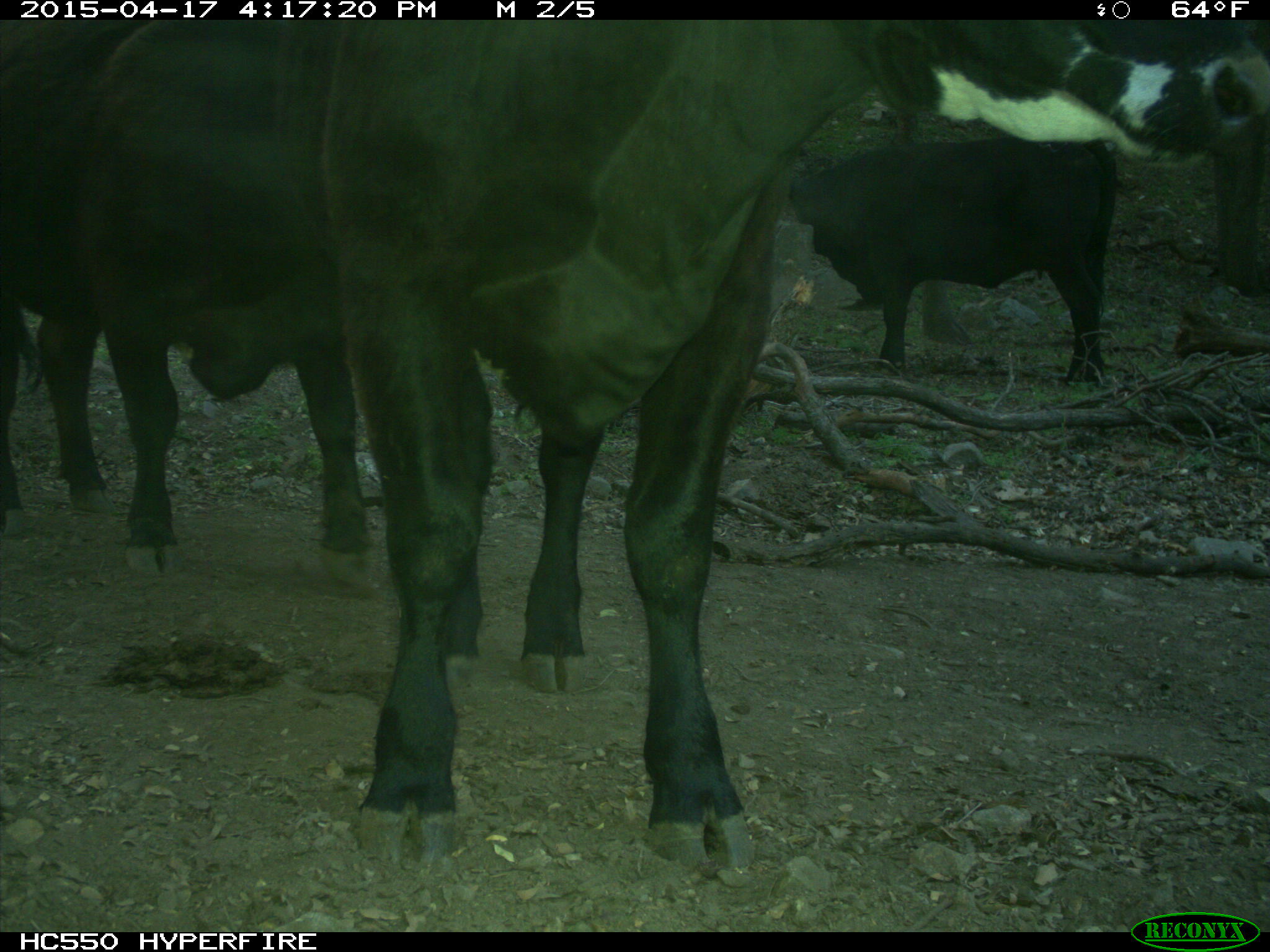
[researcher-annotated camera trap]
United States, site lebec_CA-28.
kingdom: Animalia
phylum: Chordata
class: Mammalia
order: Artiodactyla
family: Bovidae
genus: Bos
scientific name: Bos taurus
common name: domestic cow